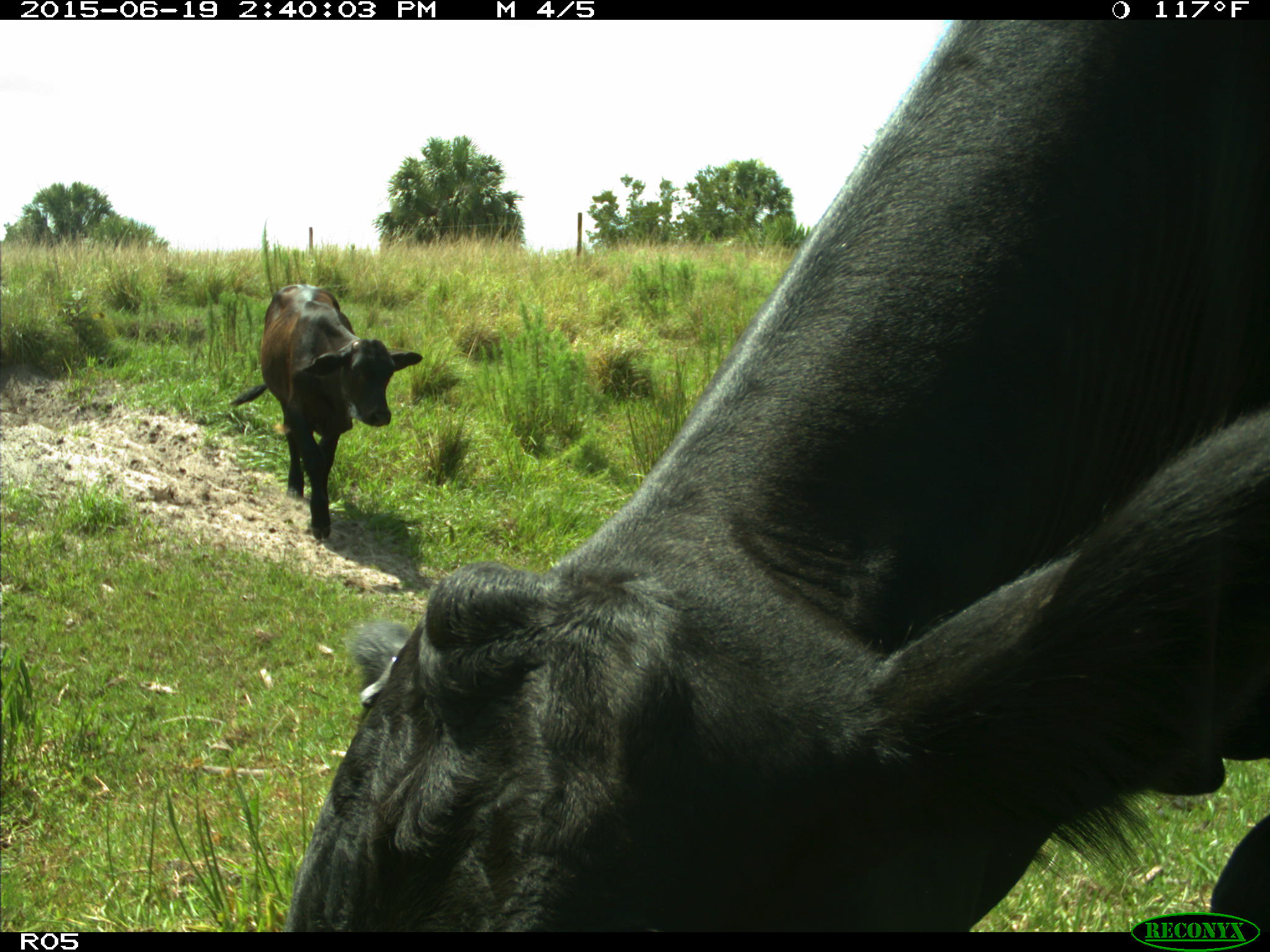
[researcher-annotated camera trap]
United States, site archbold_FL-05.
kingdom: Animalia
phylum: Chordata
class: Mammalia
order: Artiodactyla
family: Bovidae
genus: Bos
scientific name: Bos taurus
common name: domestic cow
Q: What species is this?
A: Bos taurus (domestic cow).